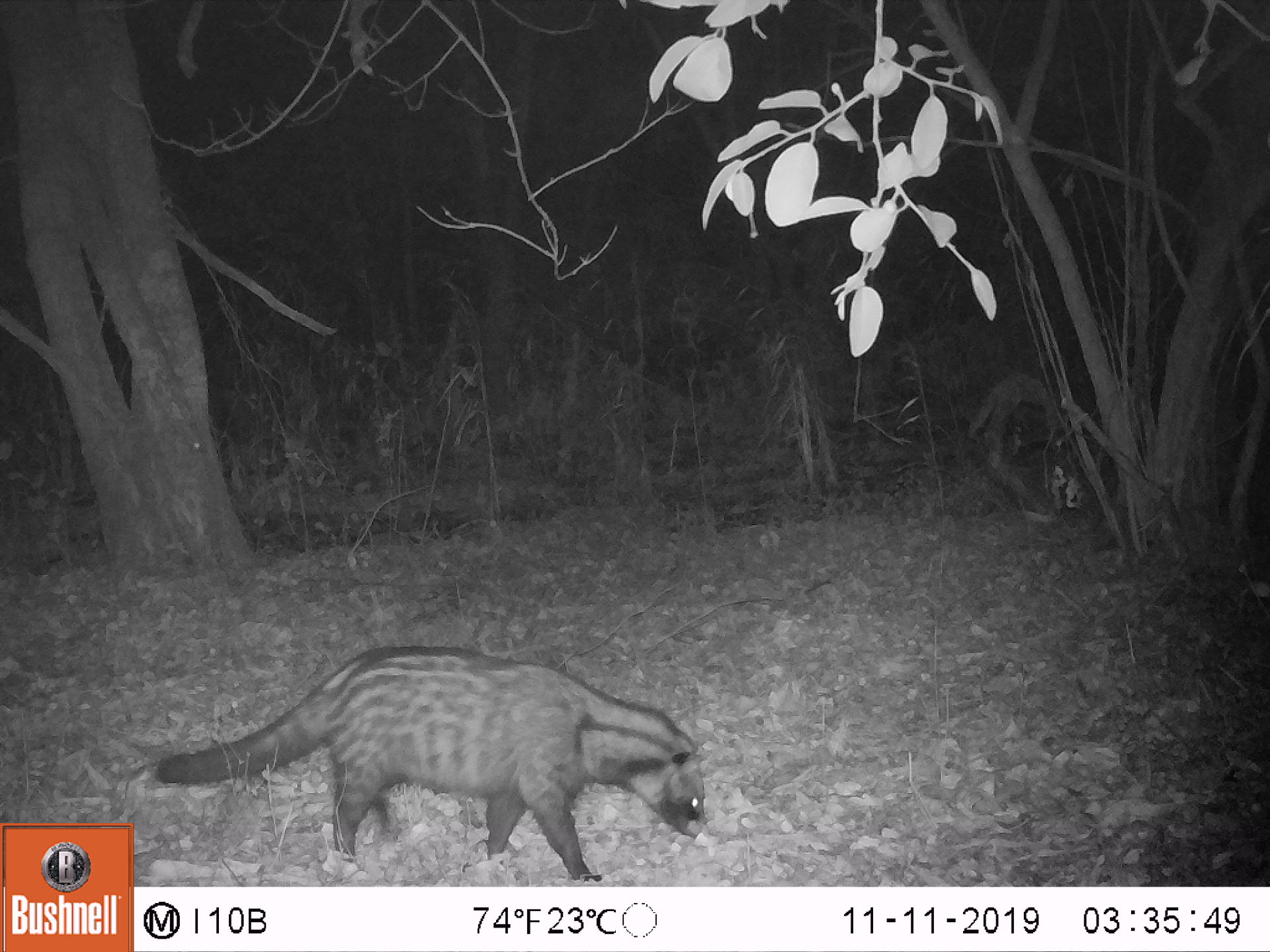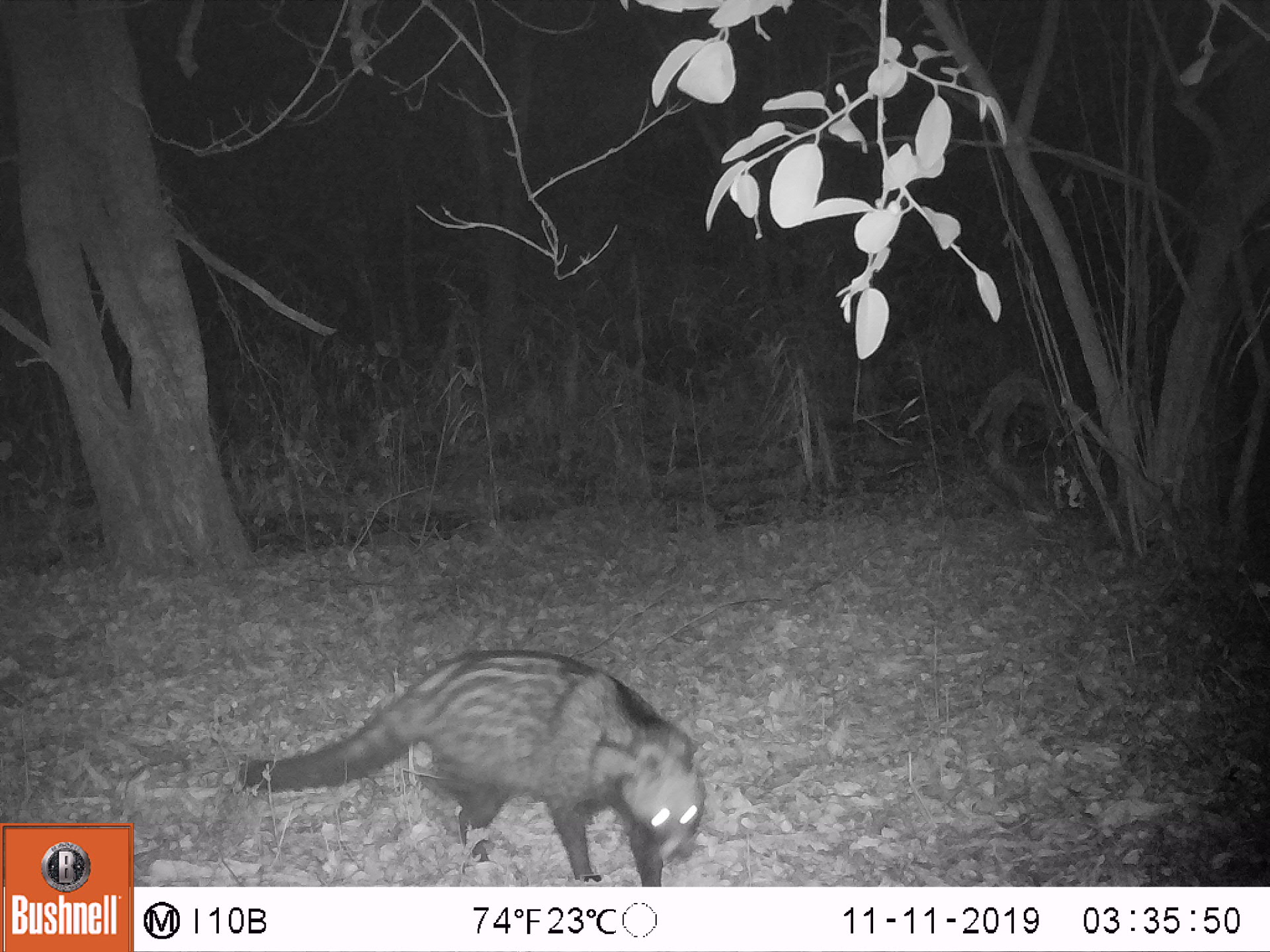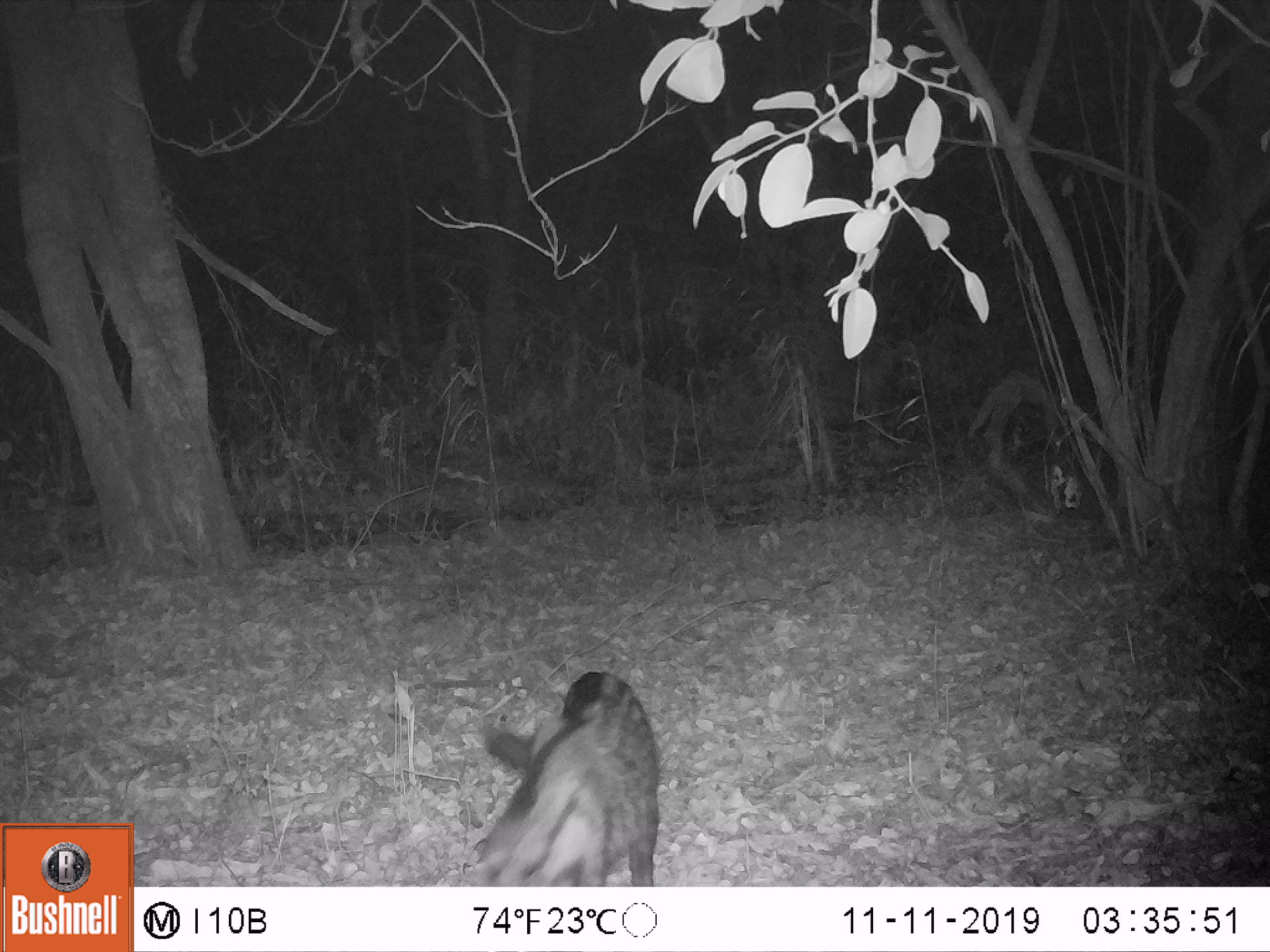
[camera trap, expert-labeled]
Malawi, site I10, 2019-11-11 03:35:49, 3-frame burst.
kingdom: Animalia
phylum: Chordata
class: Mammalia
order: Carnivora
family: Viverridae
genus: Civettictis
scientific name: Civettictis civetta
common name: african civet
African civet (Civettictis civetta), count 1.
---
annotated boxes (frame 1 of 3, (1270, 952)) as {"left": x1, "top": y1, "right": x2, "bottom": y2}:
african civet: {"left": 152, "top": 645, "right": 713, "bottom": 880}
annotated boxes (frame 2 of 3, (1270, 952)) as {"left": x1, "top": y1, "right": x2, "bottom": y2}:
african civet: {"left": 234, "top": 645, "right": 708, "bottom": 887}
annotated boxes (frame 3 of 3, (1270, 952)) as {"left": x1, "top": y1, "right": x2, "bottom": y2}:
african civet: {"left": 468, "top": 671, "right": 669, "bottom": 884}